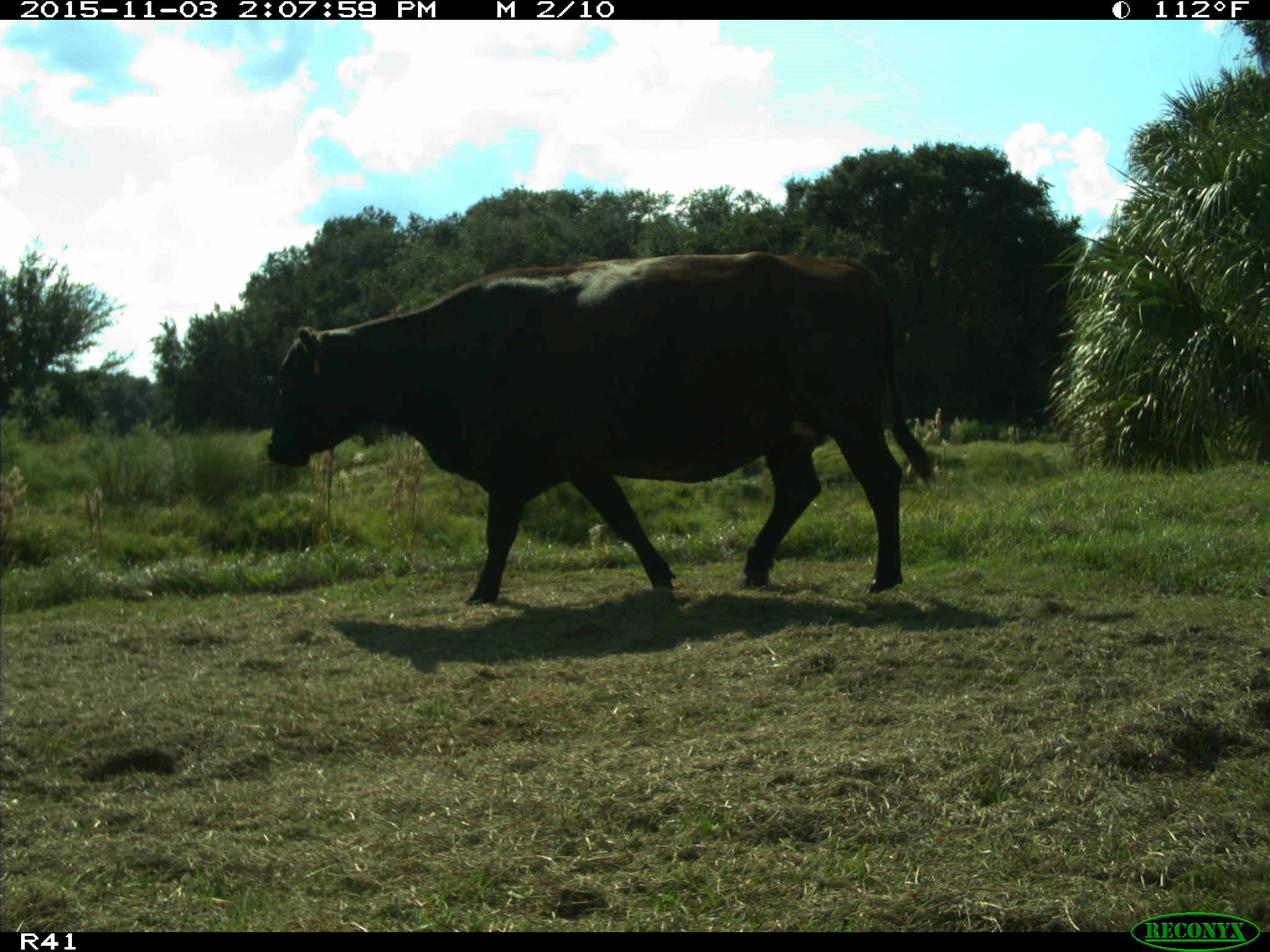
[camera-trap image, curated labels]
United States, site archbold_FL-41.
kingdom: Animalia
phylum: Chordata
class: Mammalia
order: Artiodactyla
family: Bovidae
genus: Bos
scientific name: Bos taurus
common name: domestic cow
Bos taurus (domestic cow).